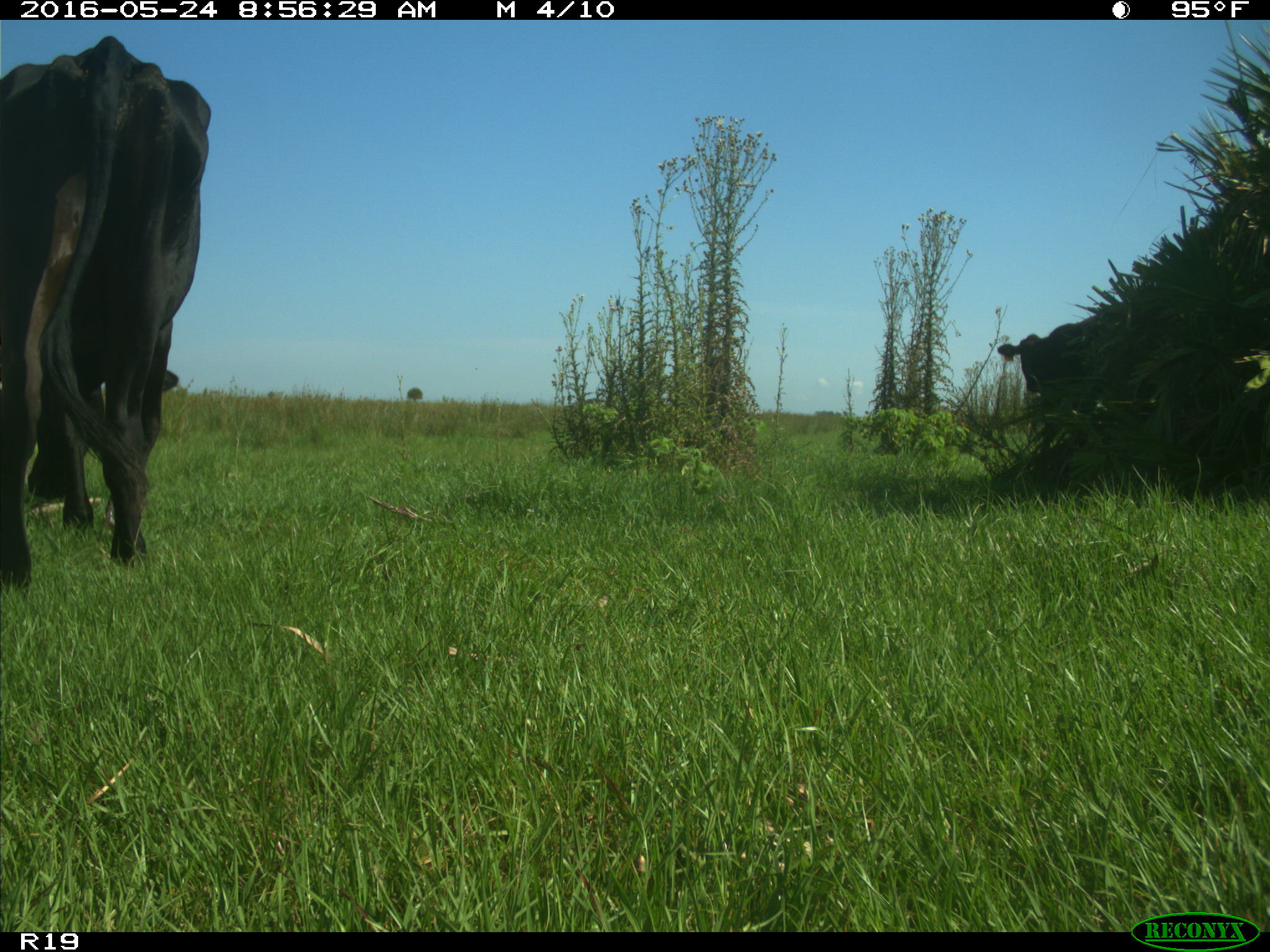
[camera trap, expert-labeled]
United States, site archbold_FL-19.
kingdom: Animalia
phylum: Chordata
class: Mammalia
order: Artiodactyla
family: Bovidae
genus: Bos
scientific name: Bos taurus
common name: domestic cow